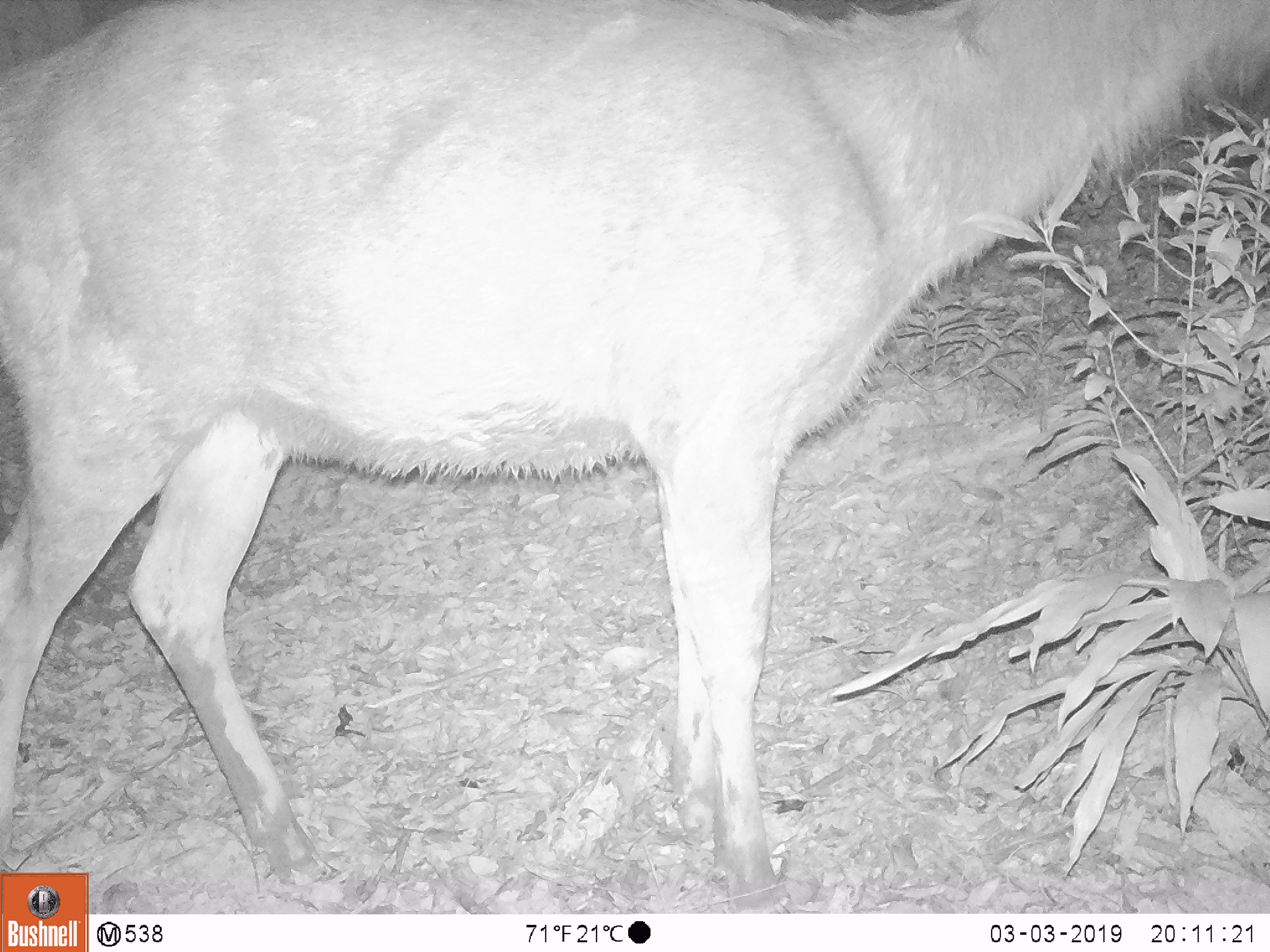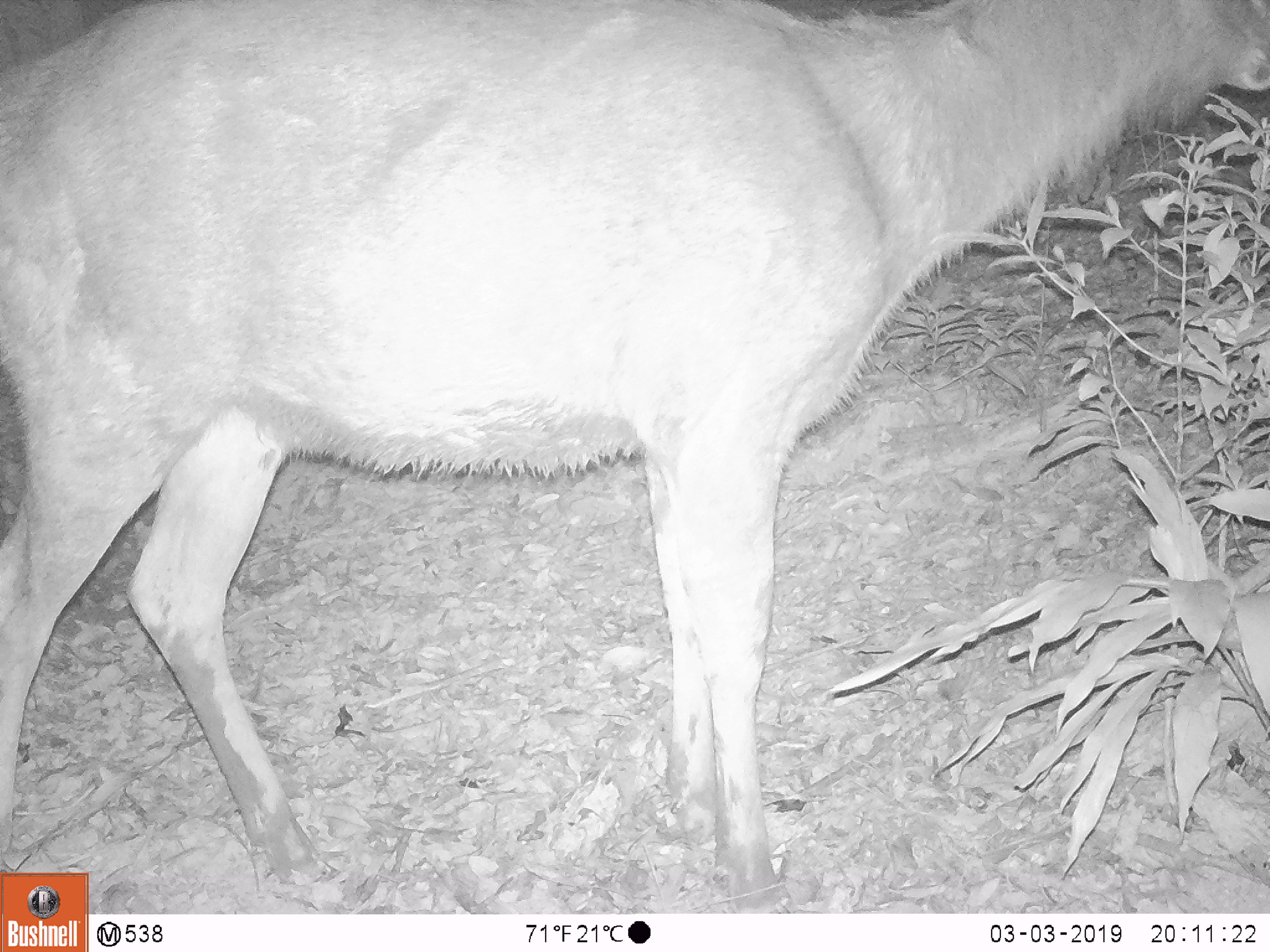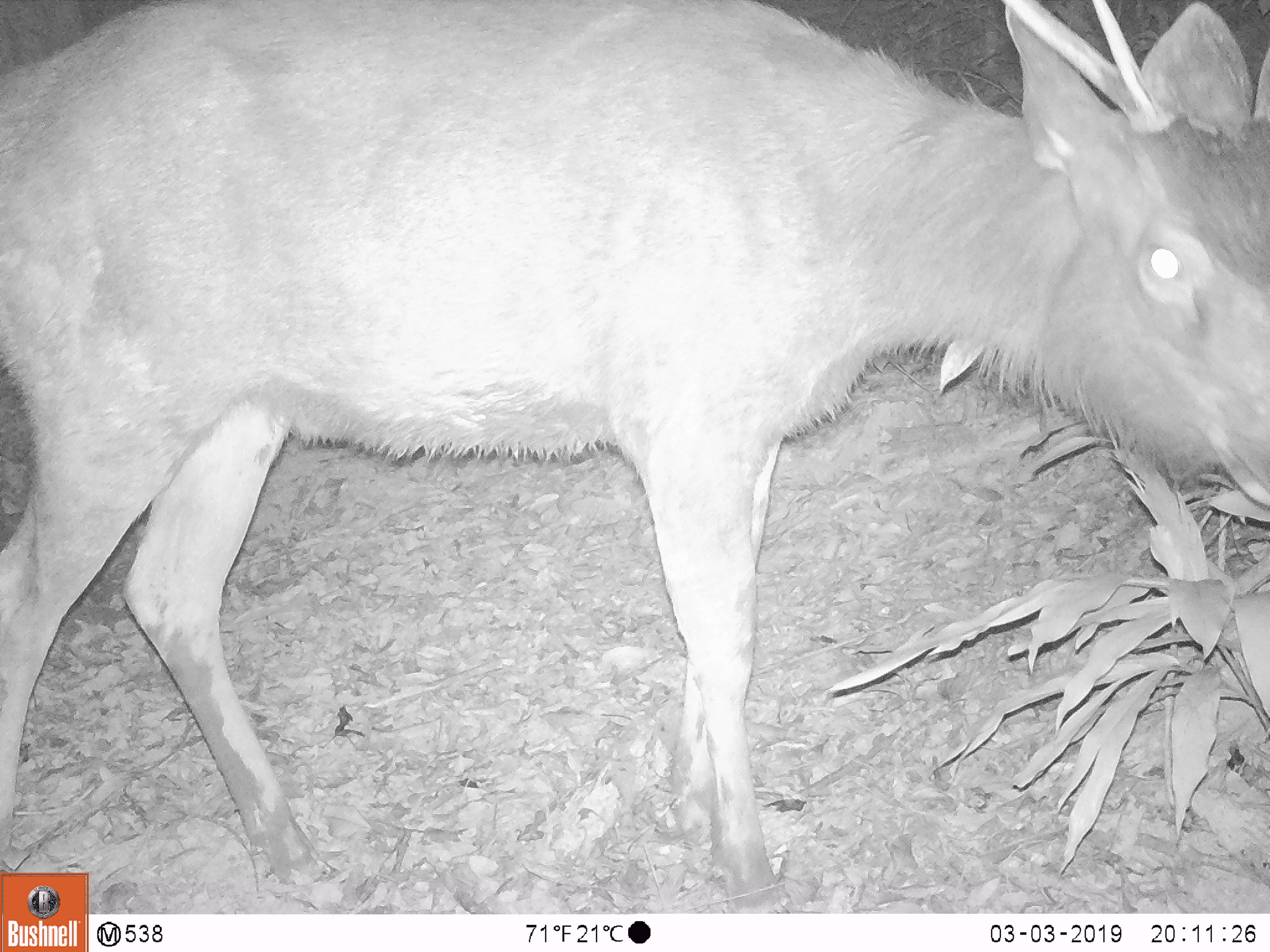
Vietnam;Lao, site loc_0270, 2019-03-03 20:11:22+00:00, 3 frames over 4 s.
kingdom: Animalia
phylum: Chordata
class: Mammalia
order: Artiodactyla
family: Cervidae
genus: Rusa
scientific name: Rusa unicolor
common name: sambar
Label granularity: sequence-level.